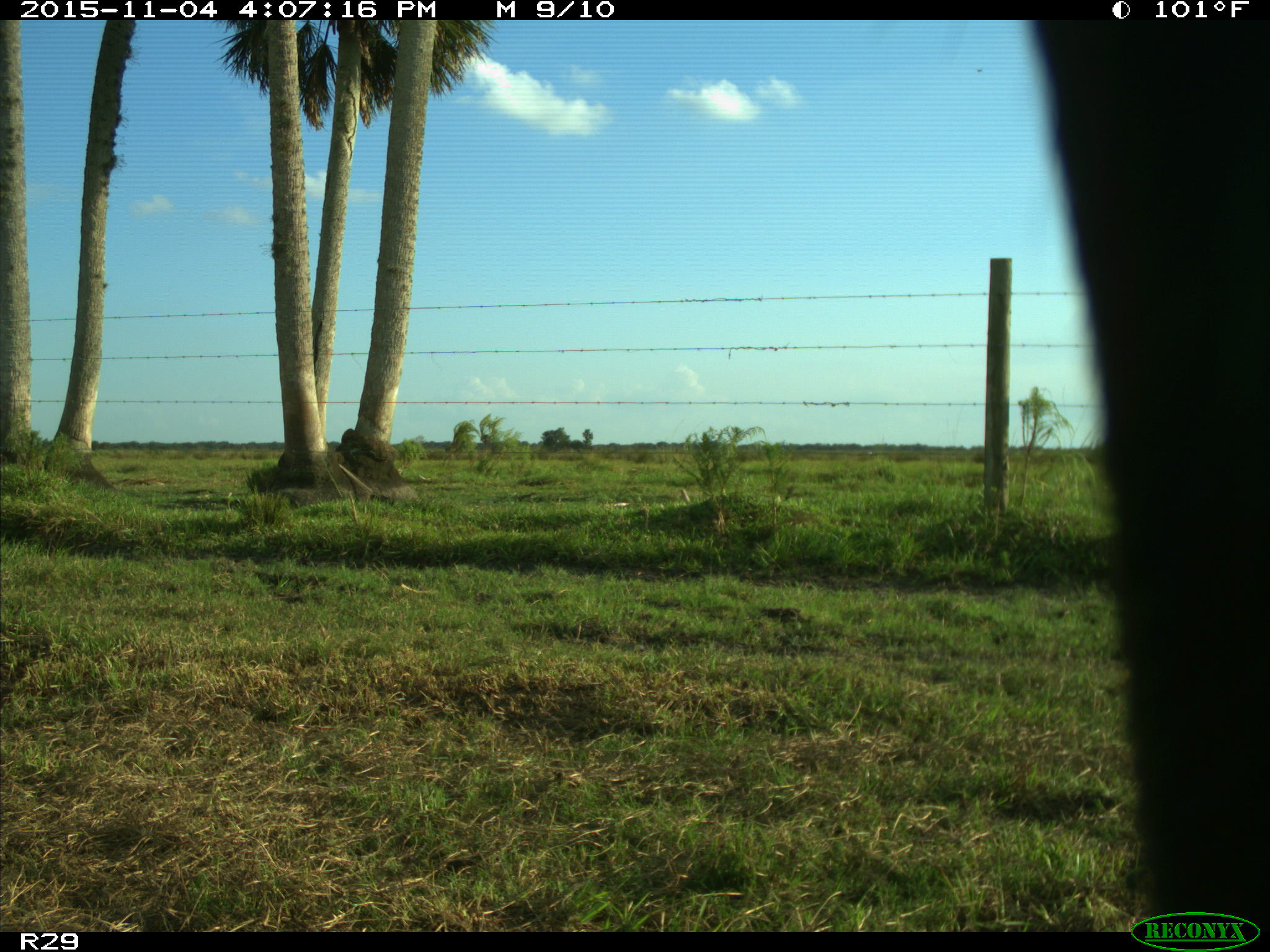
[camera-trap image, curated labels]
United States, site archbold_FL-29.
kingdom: Animalia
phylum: Chordata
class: Mammalia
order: Artiodactyla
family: Bovidae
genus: Bos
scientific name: Bos taurus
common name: domestic cow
Bos taurus (domestic cow).